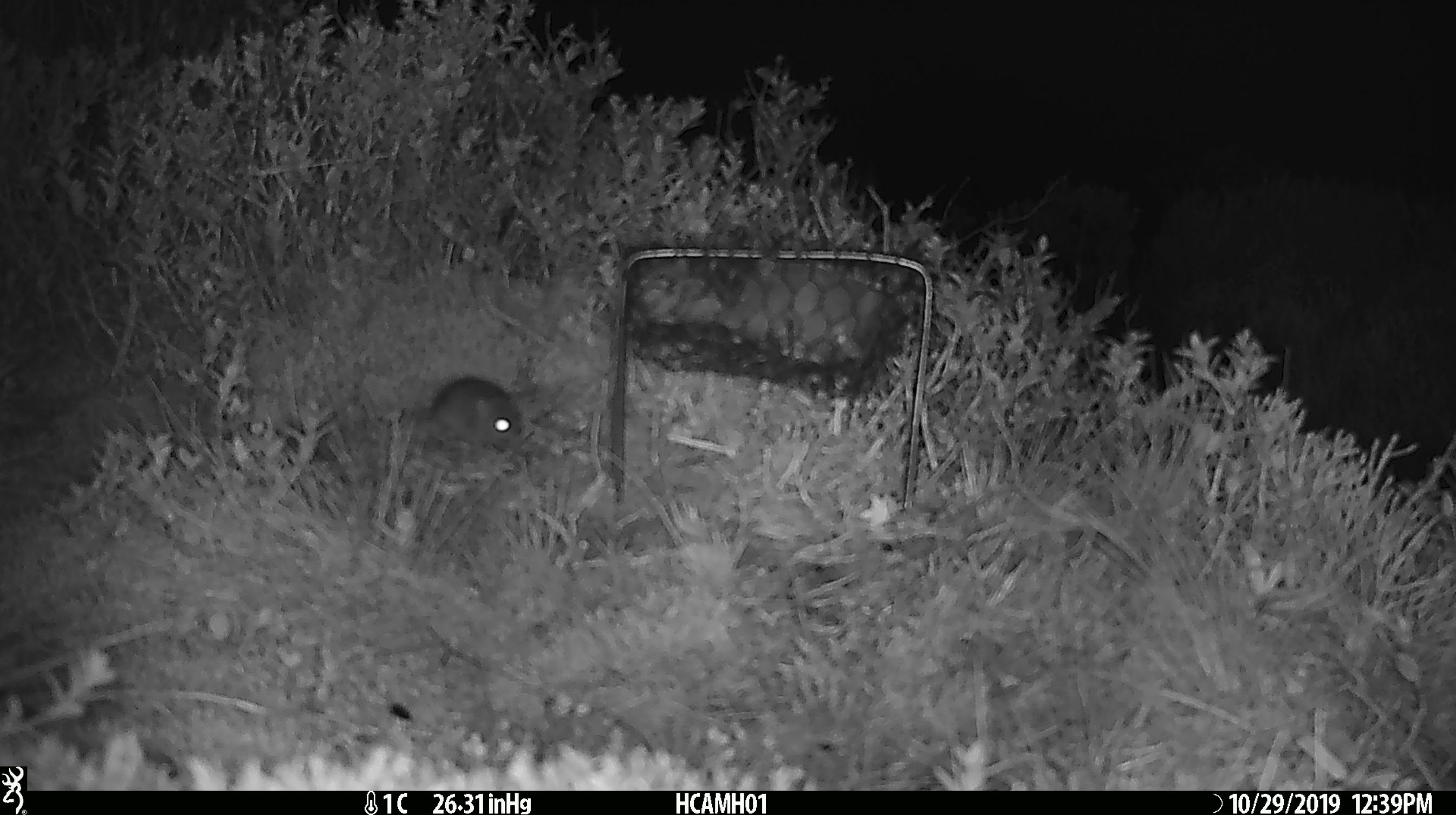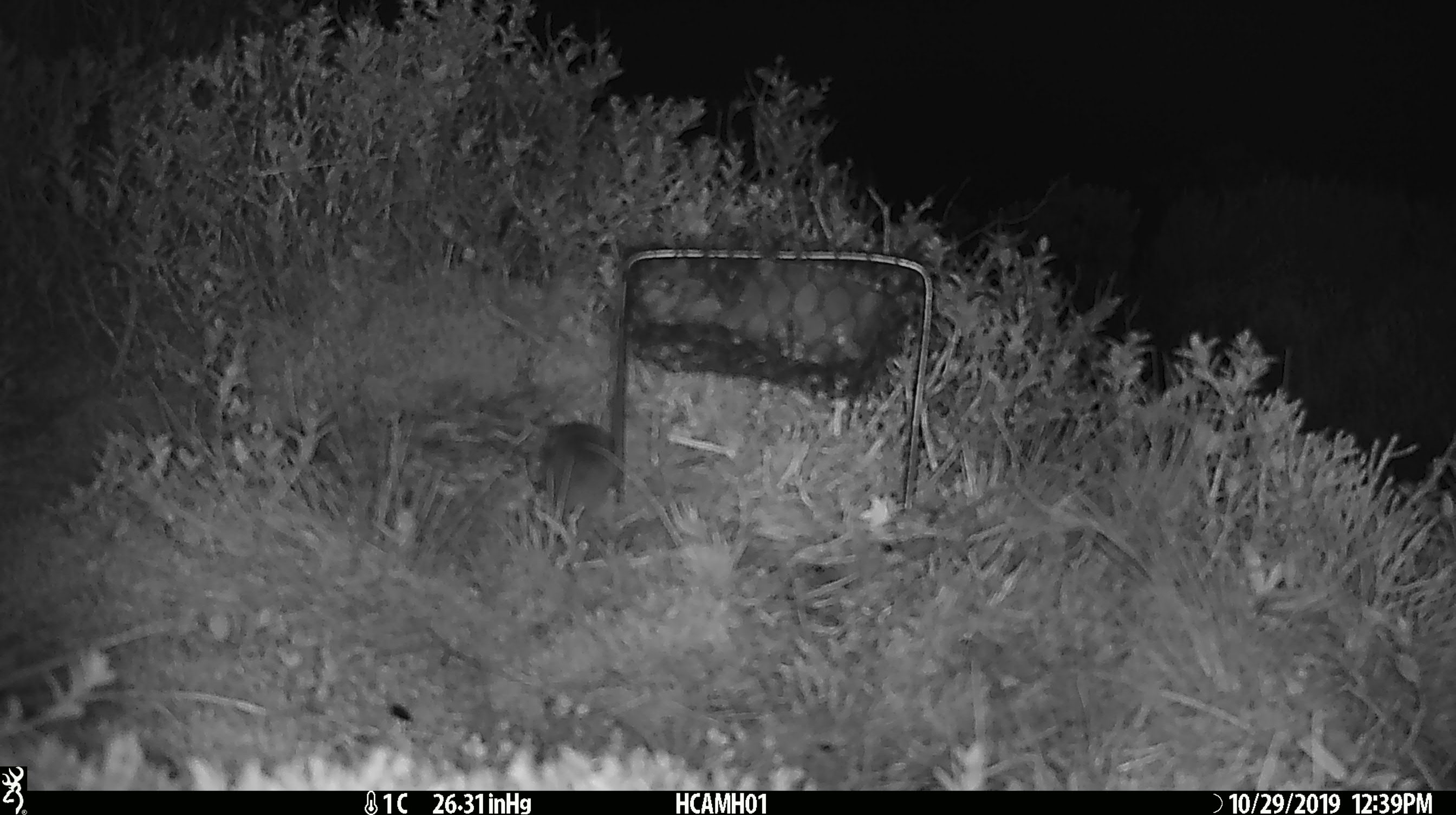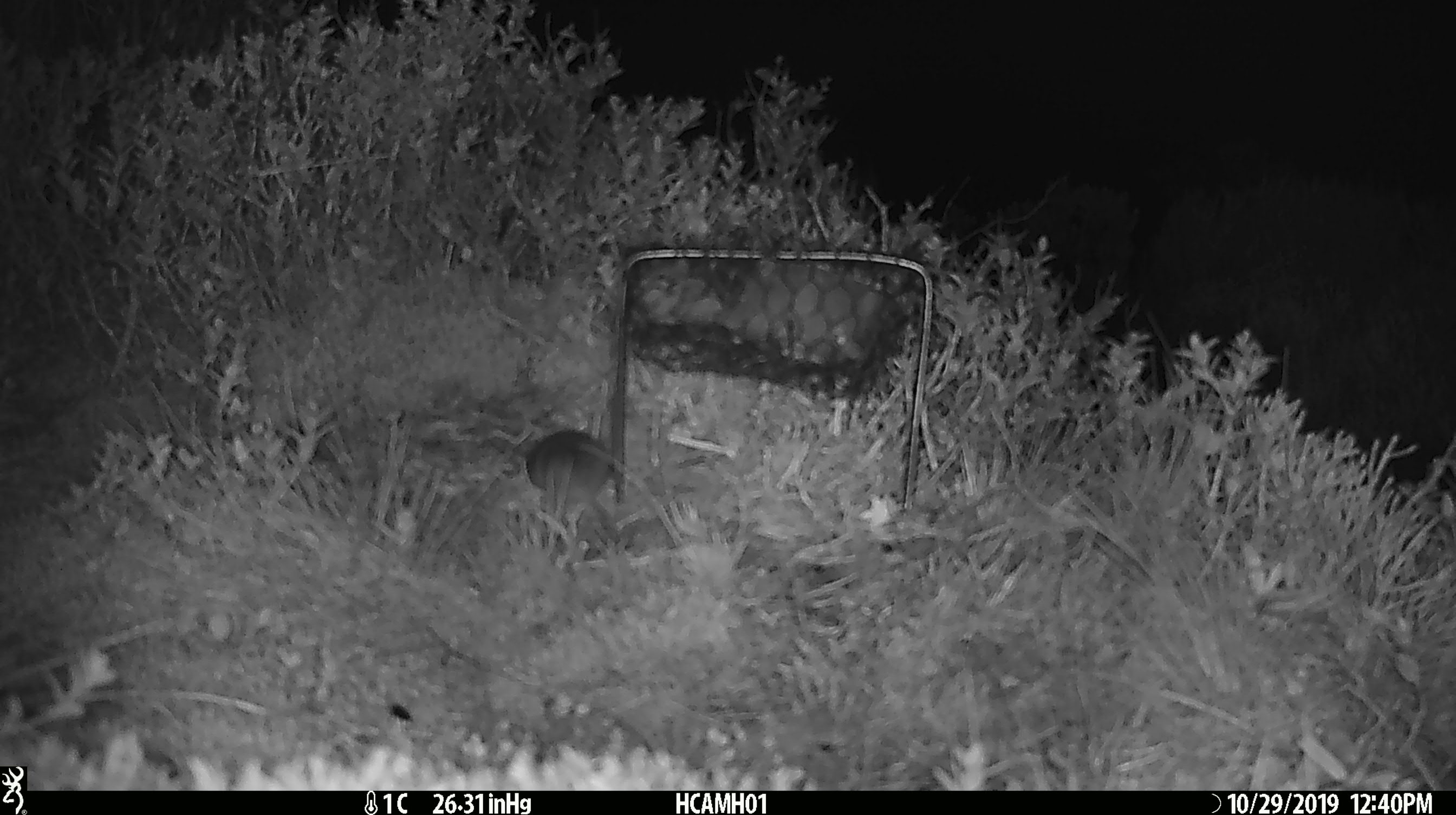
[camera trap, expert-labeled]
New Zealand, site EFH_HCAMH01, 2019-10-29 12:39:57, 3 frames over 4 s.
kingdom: Animalia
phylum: Chordata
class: Mammalia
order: Rodentia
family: Muridae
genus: Mus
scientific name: Mus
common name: mouse